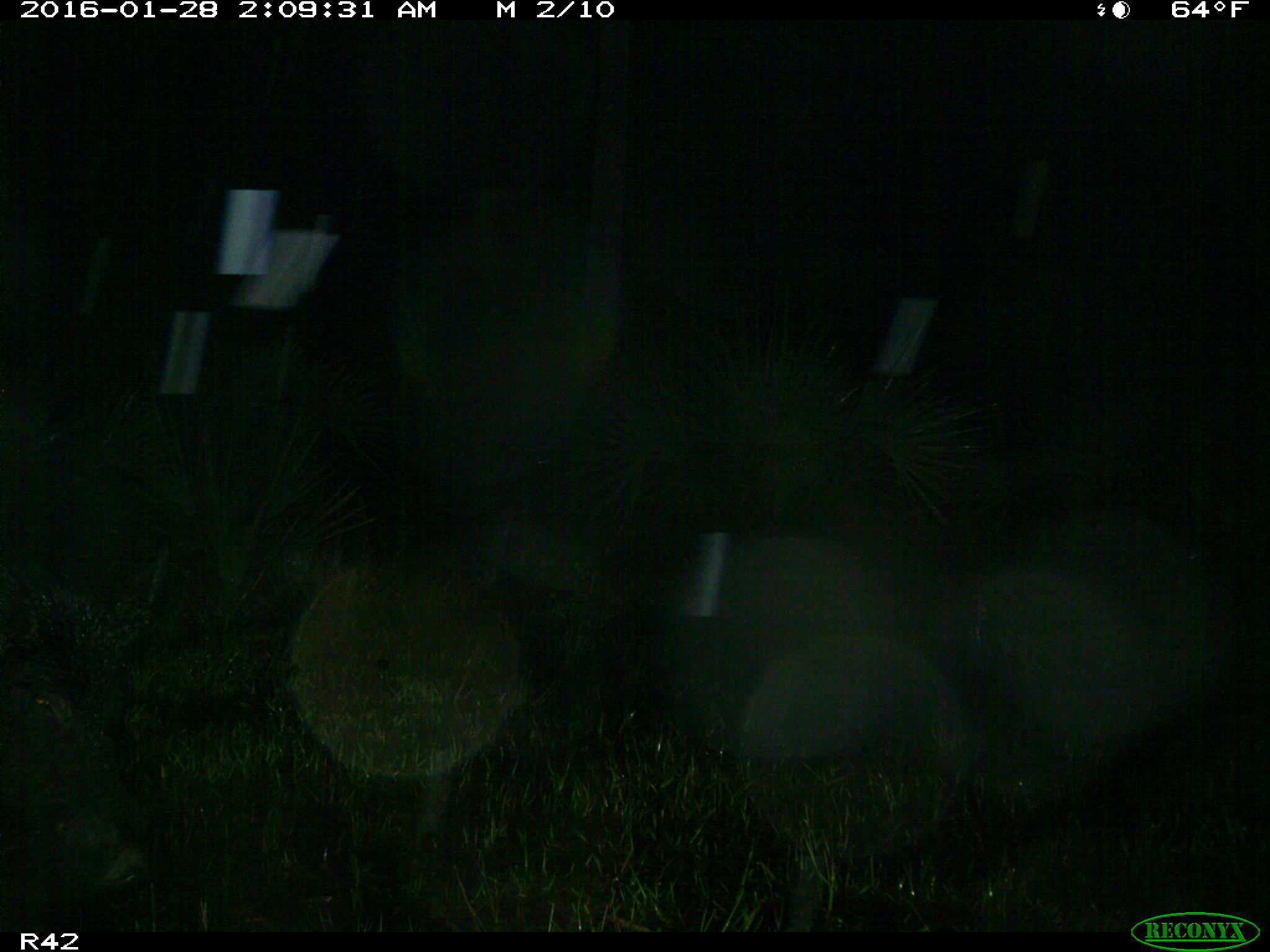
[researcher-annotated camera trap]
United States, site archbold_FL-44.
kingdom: Animalia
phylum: Chordata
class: Mammalia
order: Artiodactyla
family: Suidae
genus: Sus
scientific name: Sus scrofa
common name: wild boar